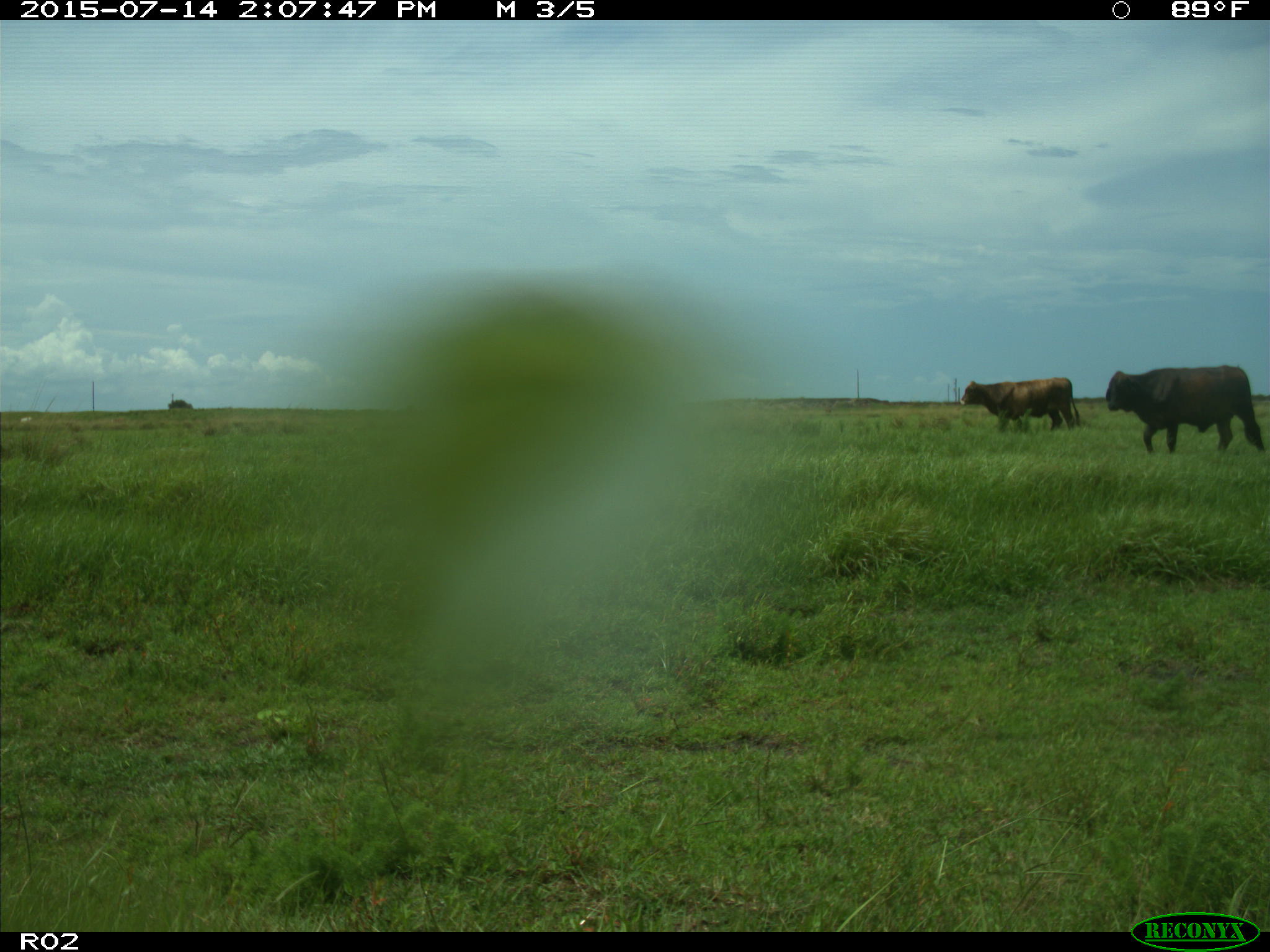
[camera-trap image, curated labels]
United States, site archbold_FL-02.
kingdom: Animalia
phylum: Chordata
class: Mammalia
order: Artiodactyla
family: Bovidae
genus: Bos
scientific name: Bos taurus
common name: domestic cow